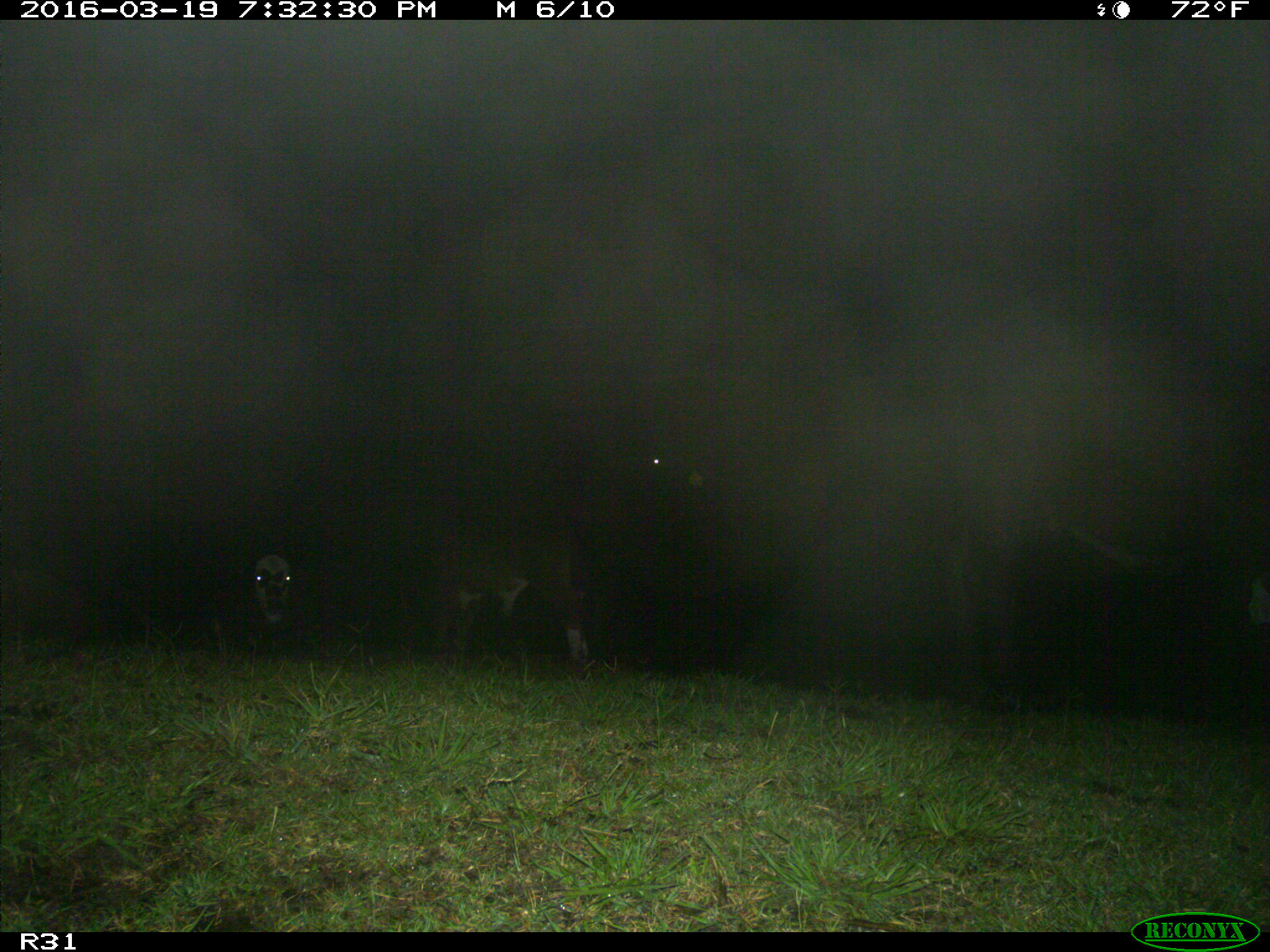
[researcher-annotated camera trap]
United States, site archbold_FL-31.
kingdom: Animalia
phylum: Chordata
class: Mammalia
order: Artiodactyla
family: Bovidae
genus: Bos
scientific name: Bos taurus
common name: domestic cow